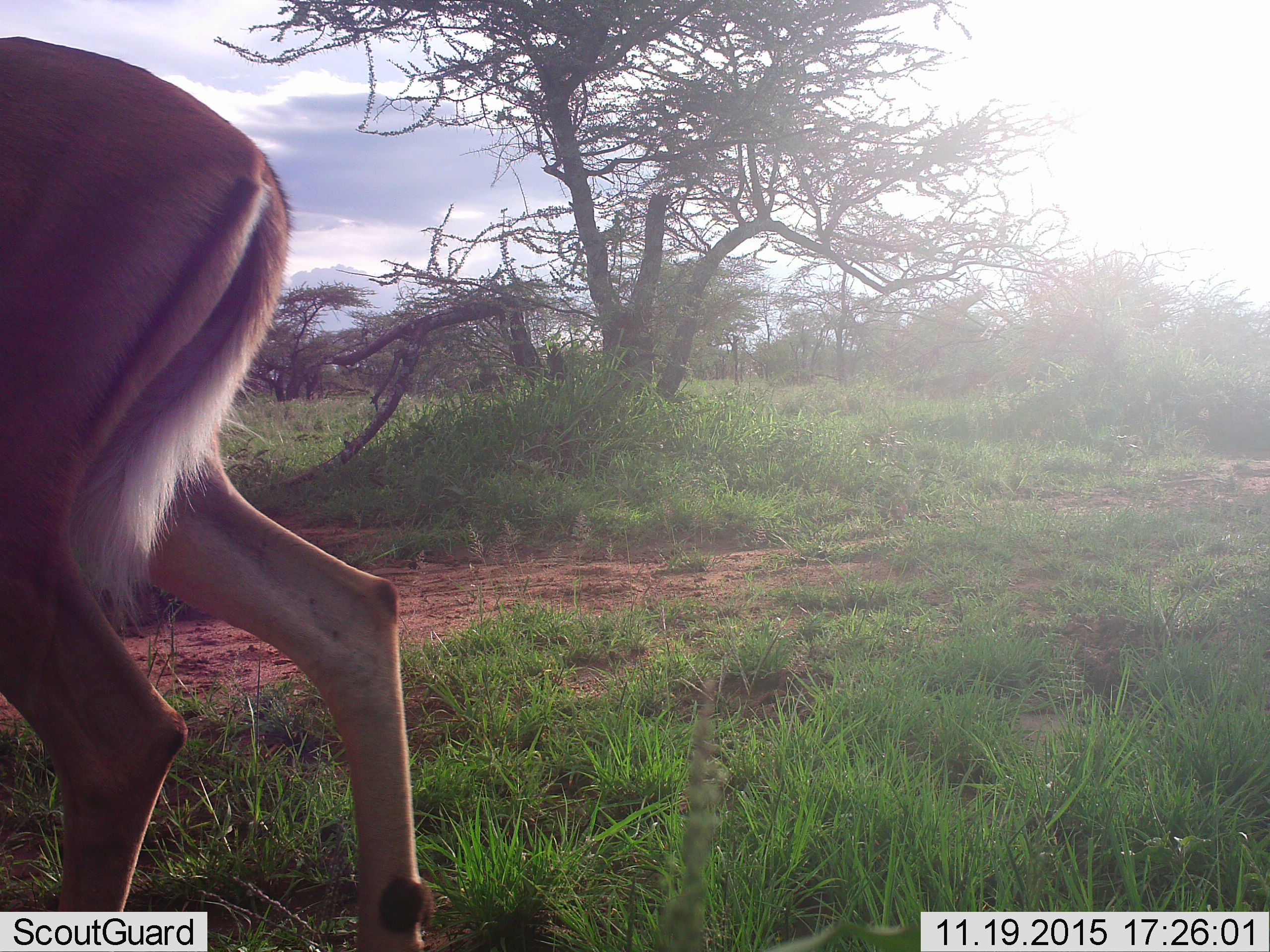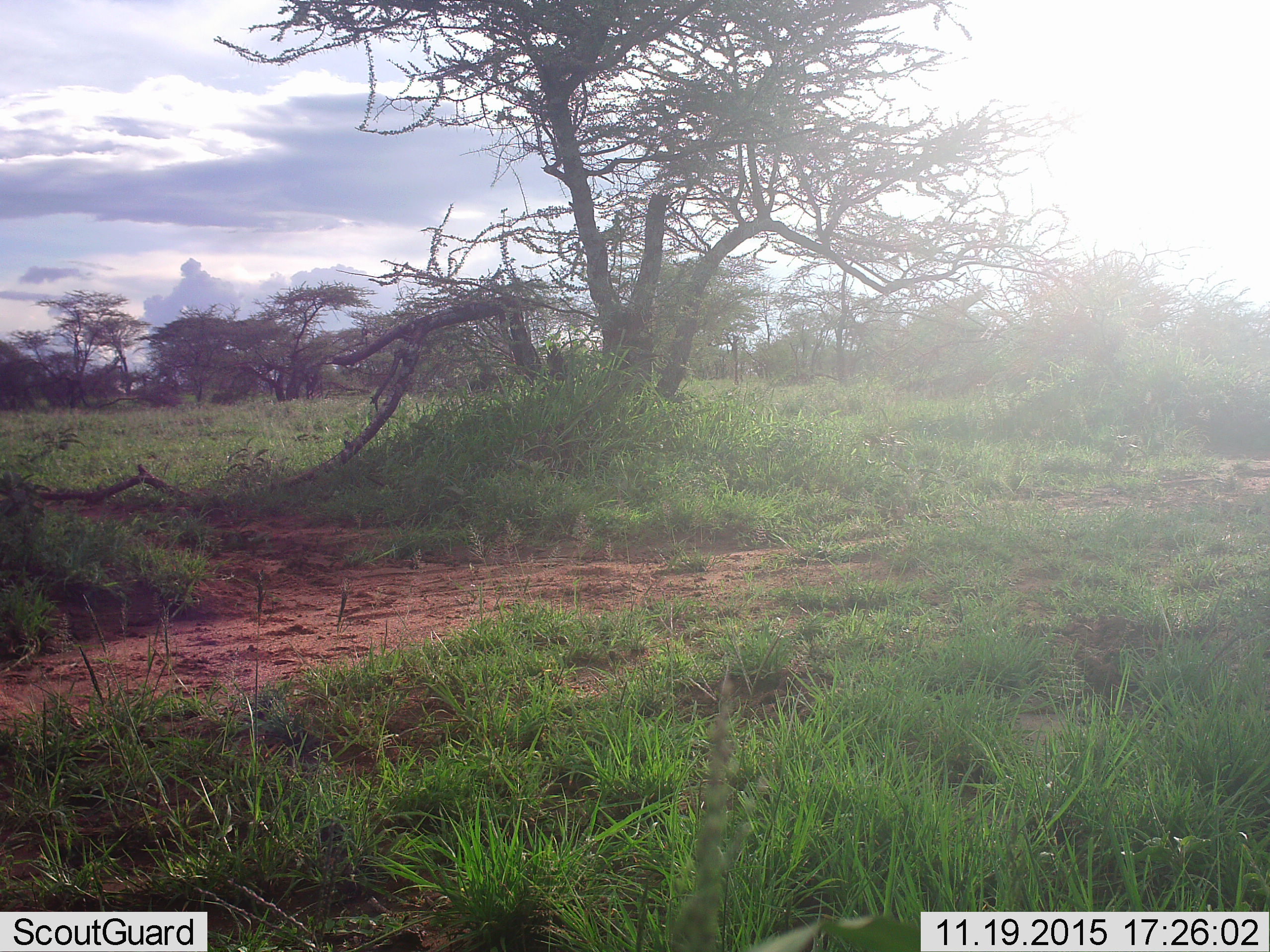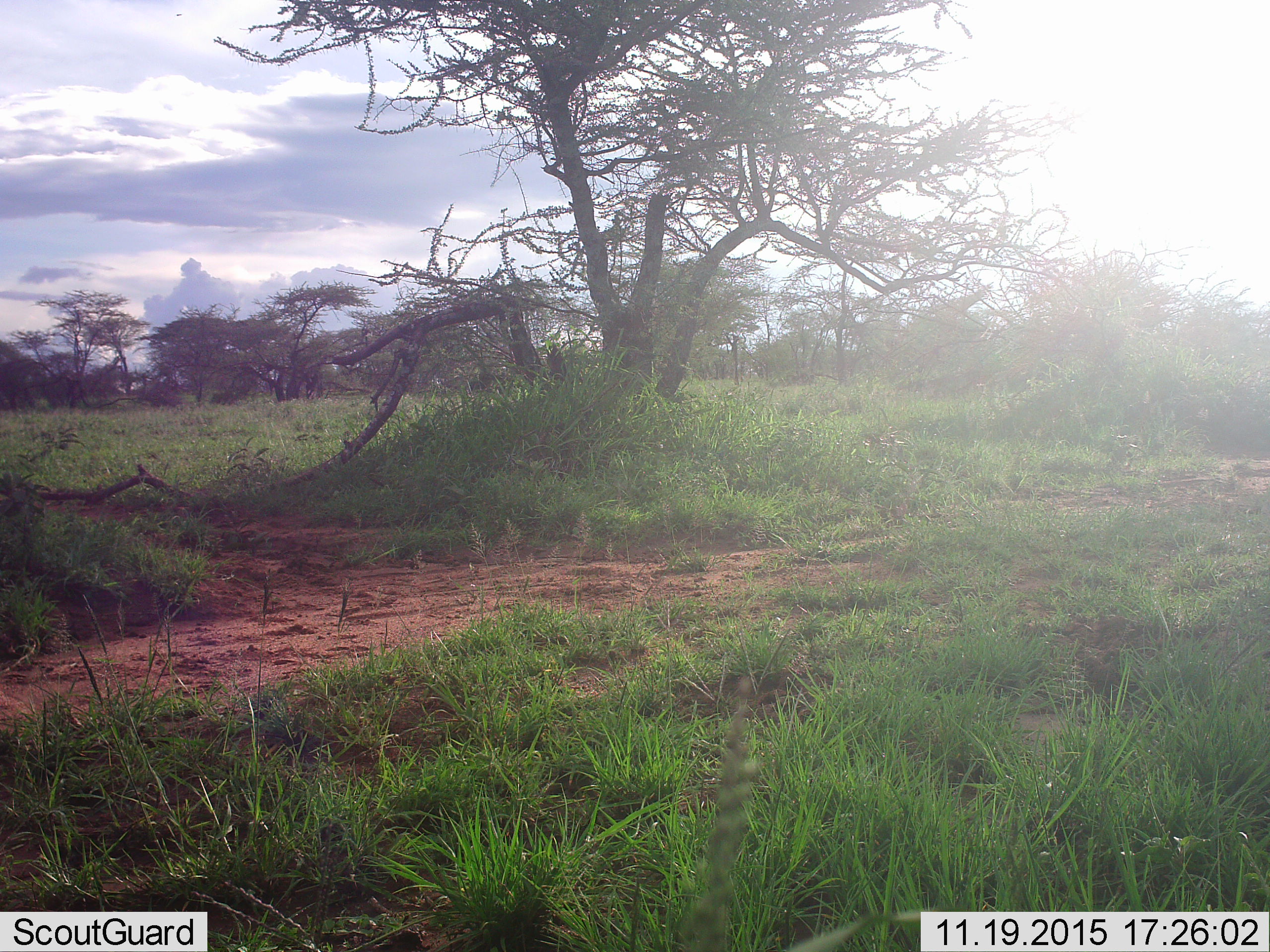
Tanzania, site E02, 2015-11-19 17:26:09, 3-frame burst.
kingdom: Animalia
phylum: Chordata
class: Mammalia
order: Artiodactyla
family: Bovidae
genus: Aepyceros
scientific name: Aepyceros melampus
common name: impala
Impala (Aepyceros melampus), count 1. Behavior (volunteer vote fractions): standing 0%, resting 0%, moving 100%, interacting 0%. Young present (vote fraction): 0%. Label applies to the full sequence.